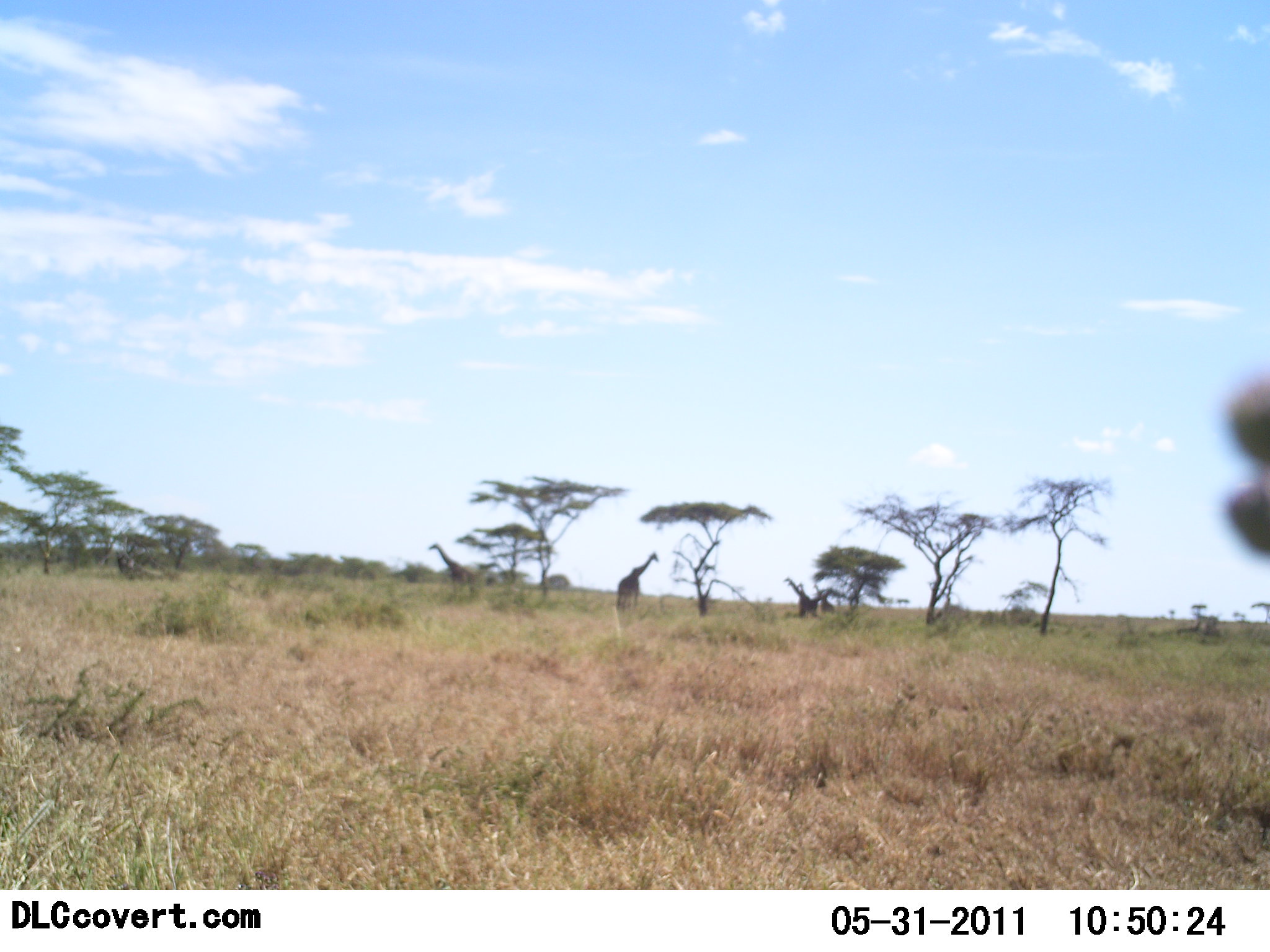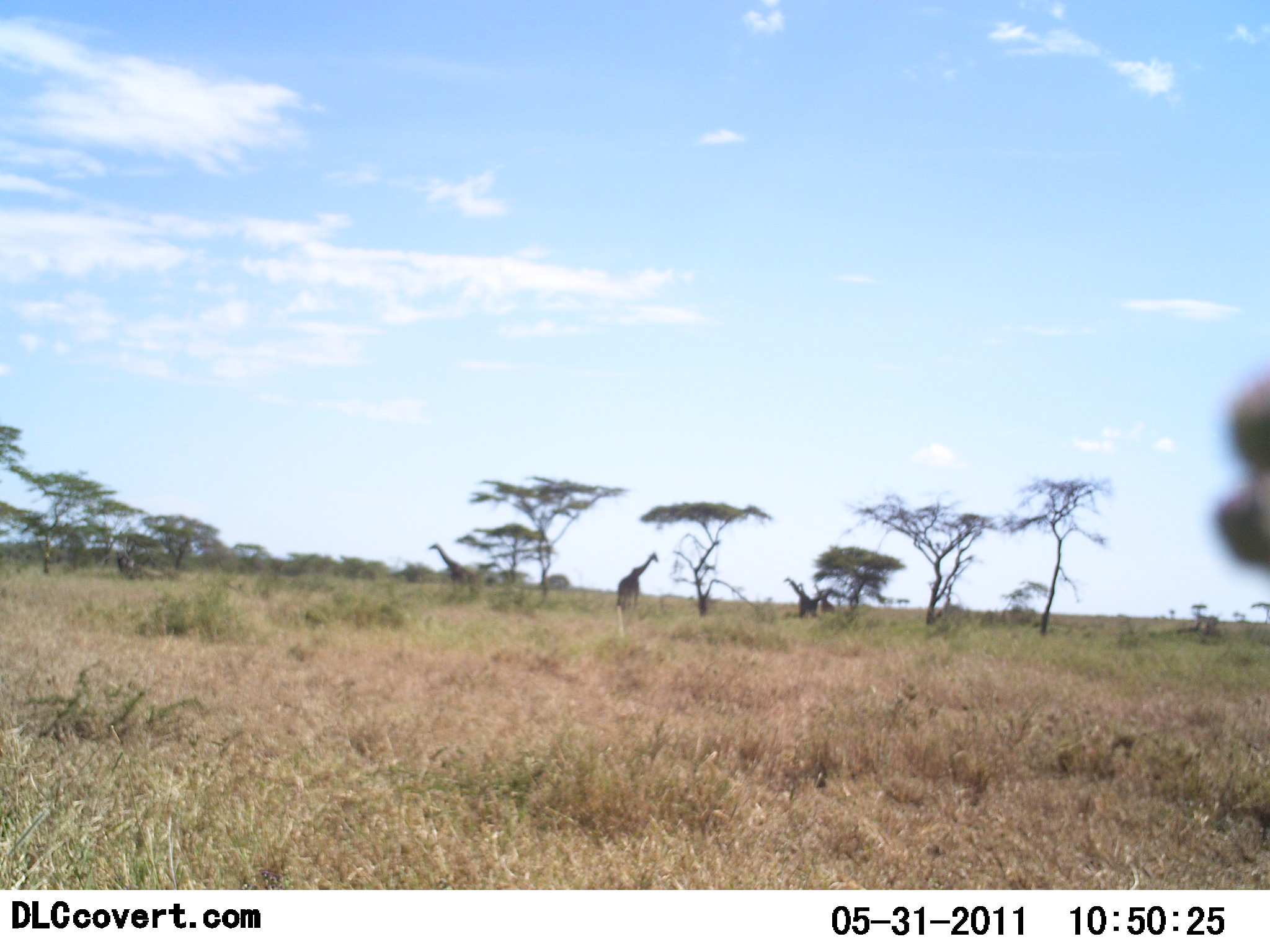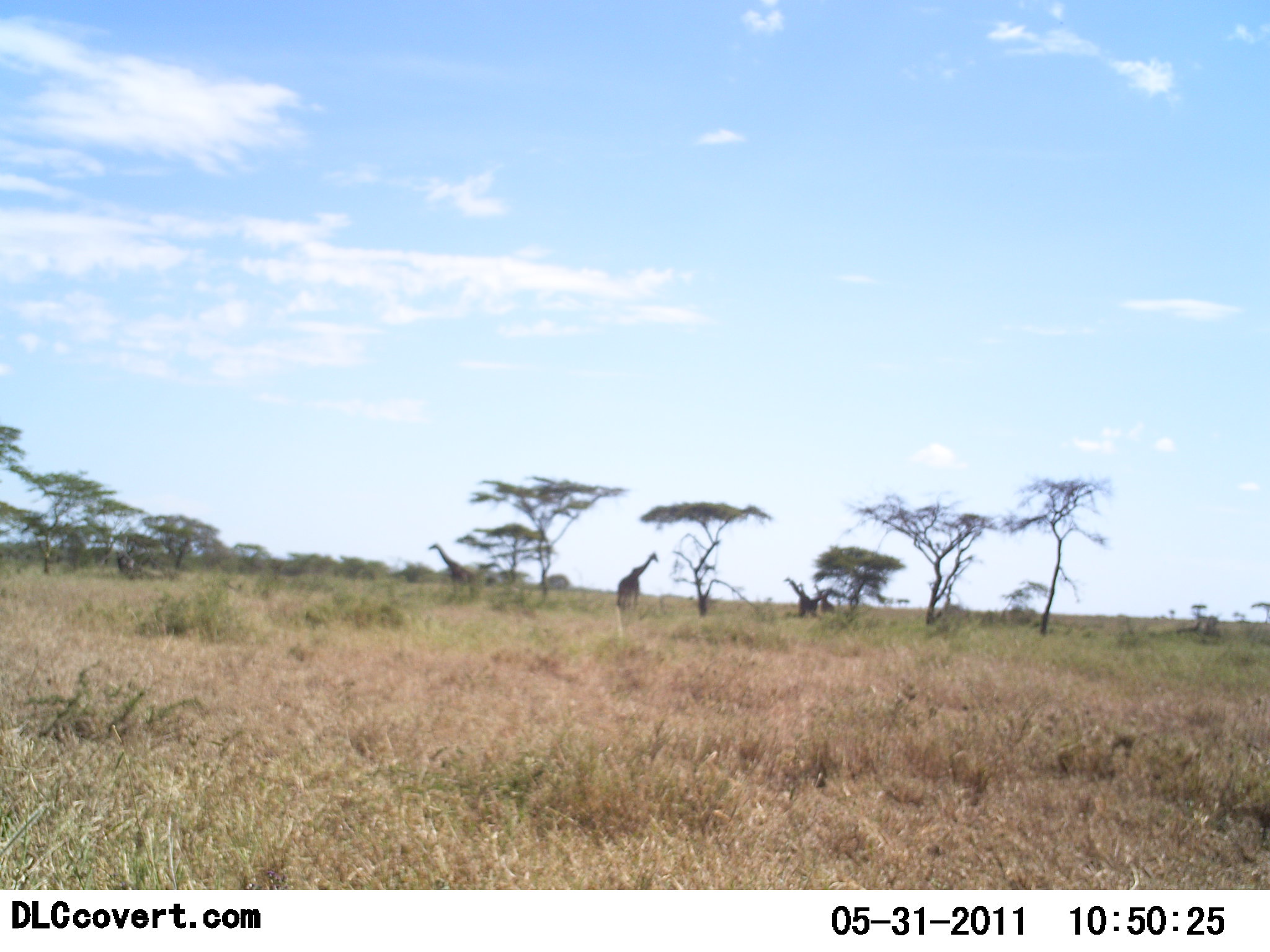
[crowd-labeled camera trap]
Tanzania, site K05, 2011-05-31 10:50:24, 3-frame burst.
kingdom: Animalia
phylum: Chordata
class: Mammalia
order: Artiodactyla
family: Giraffidae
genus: Giraffa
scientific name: Giraffa camelopardalis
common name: giraffe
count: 3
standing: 83%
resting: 0%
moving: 17%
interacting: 0%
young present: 0%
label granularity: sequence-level